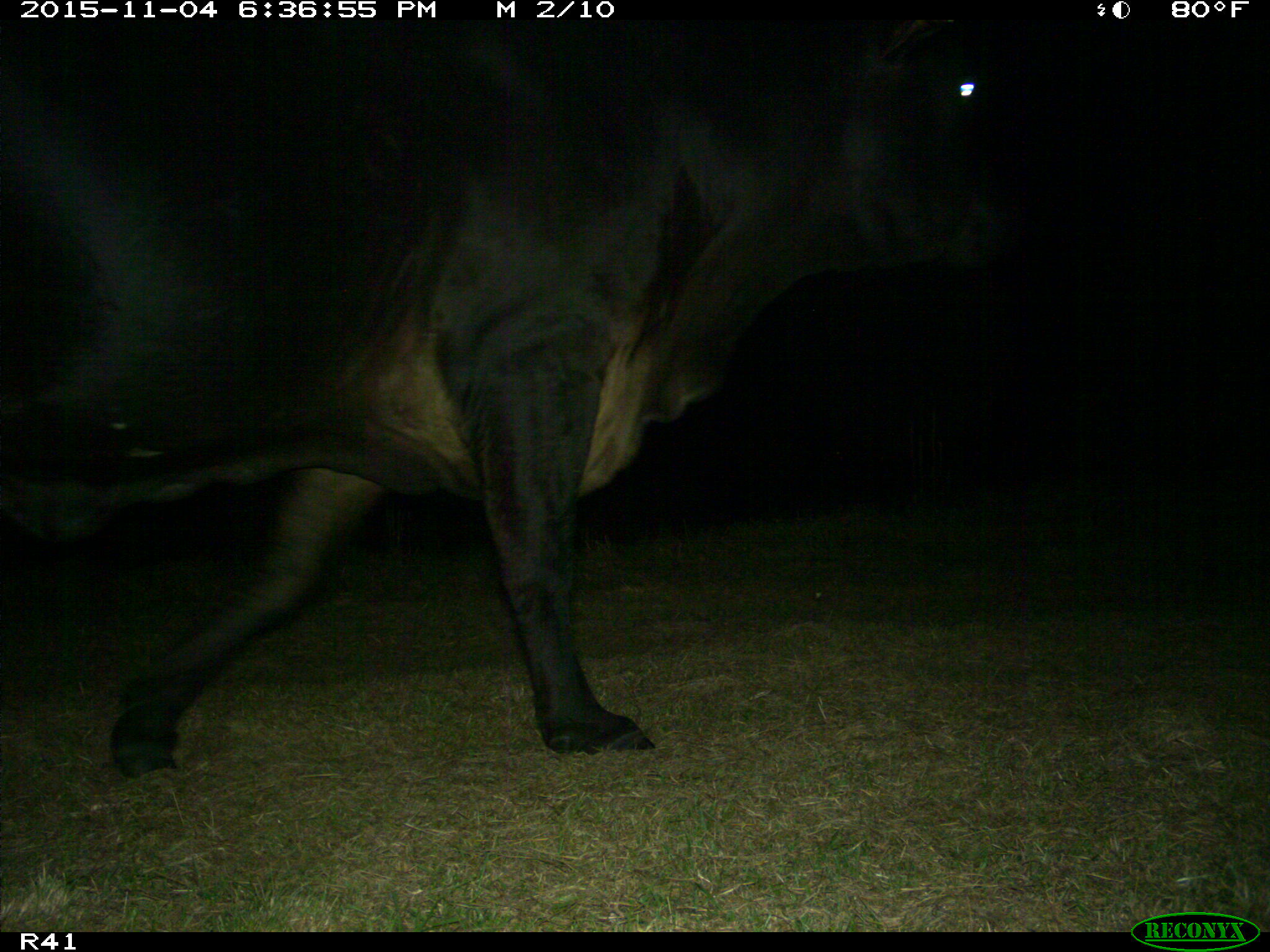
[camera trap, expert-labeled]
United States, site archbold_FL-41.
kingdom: Animalia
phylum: Chordata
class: Mammalia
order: Artiodactyla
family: Bovidae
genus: Bos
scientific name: Bos taurus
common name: domestic cow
Bos taurus (domestic cow).